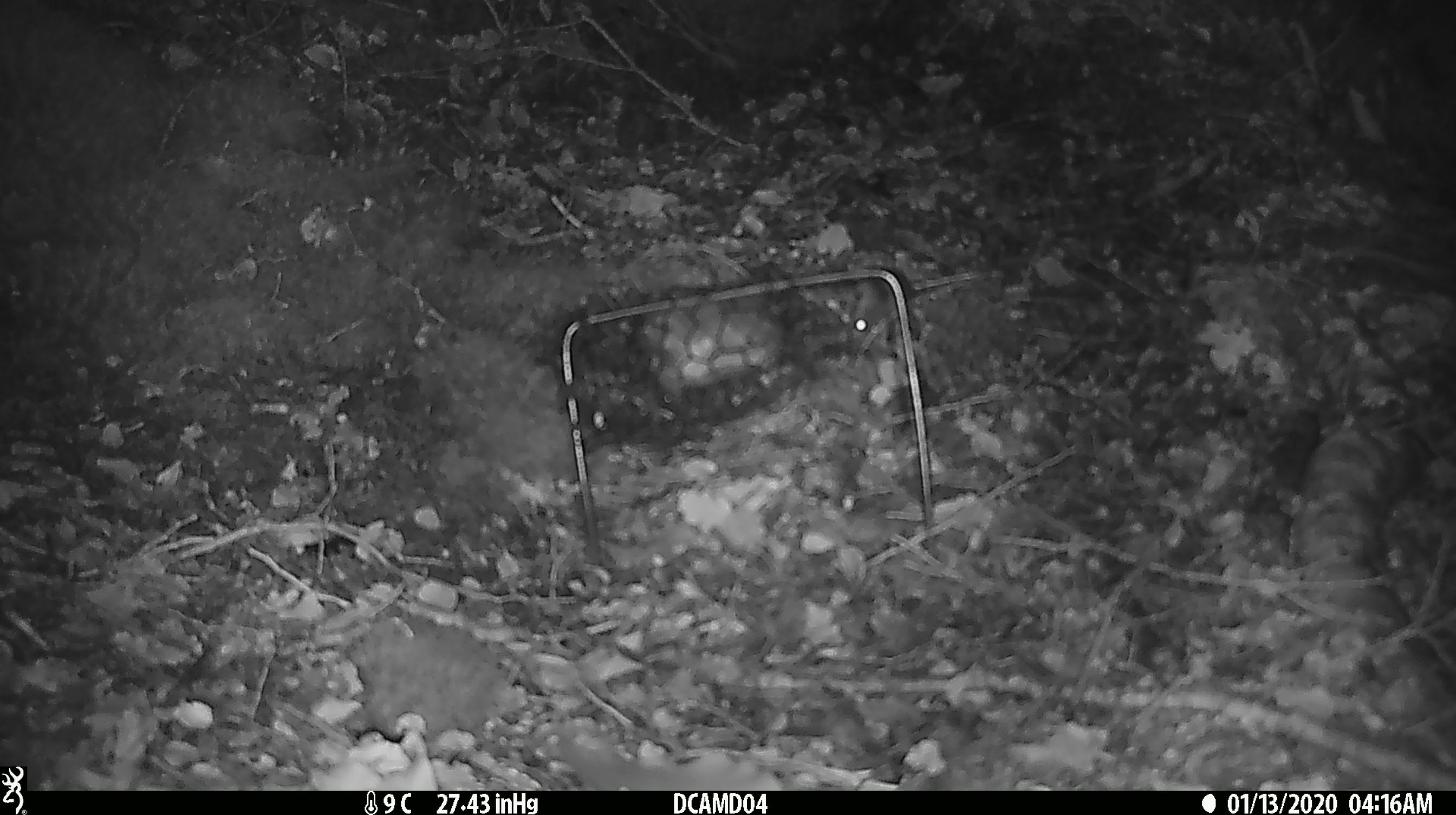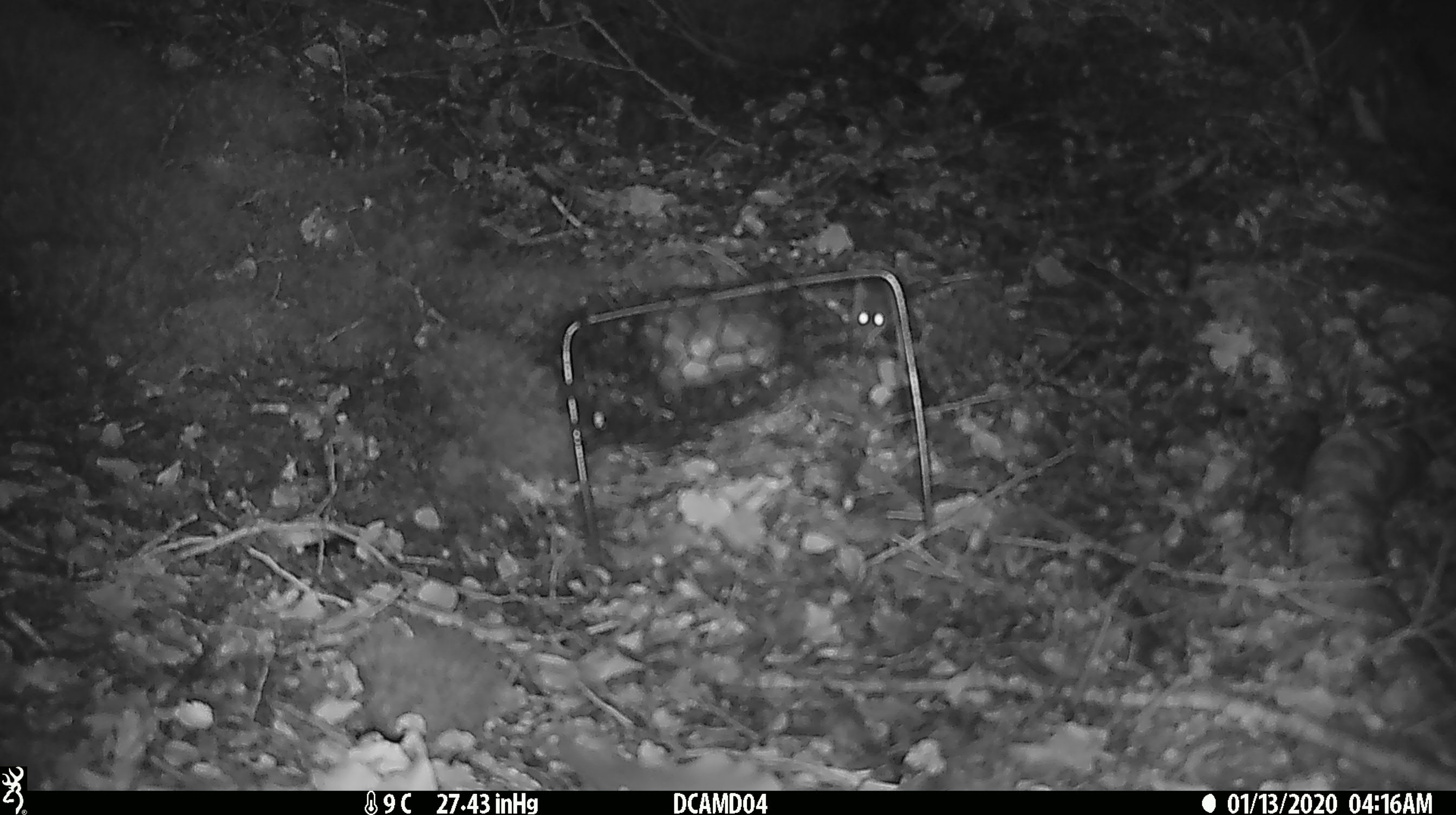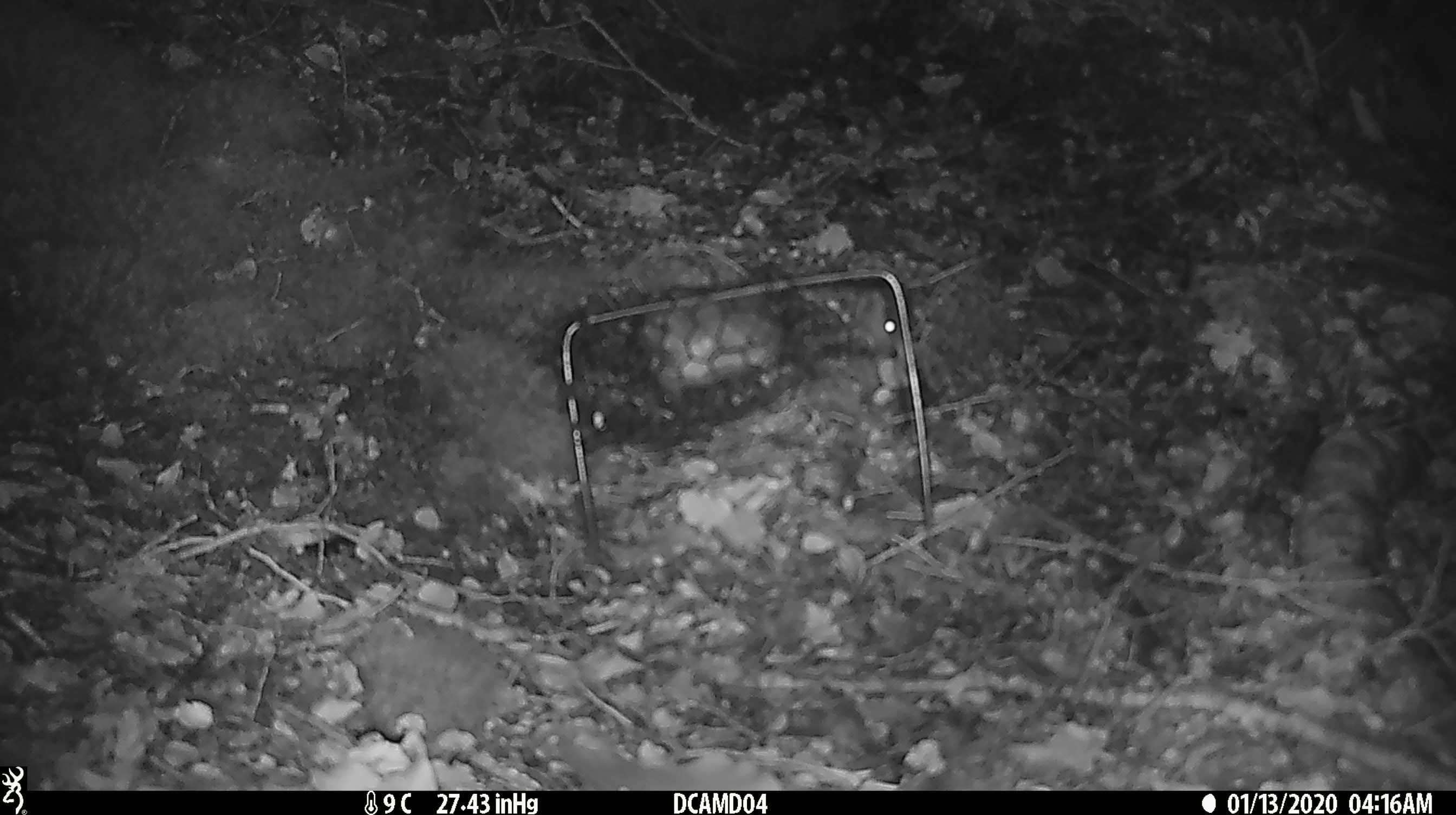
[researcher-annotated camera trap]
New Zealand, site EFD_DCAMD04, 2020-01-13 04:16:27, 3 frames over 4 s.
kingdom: Animalia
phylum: Chordata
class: Mammalia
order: Rodentia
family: Muridae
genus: Mus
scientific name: Mus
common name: mouse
Mouse (Mus).